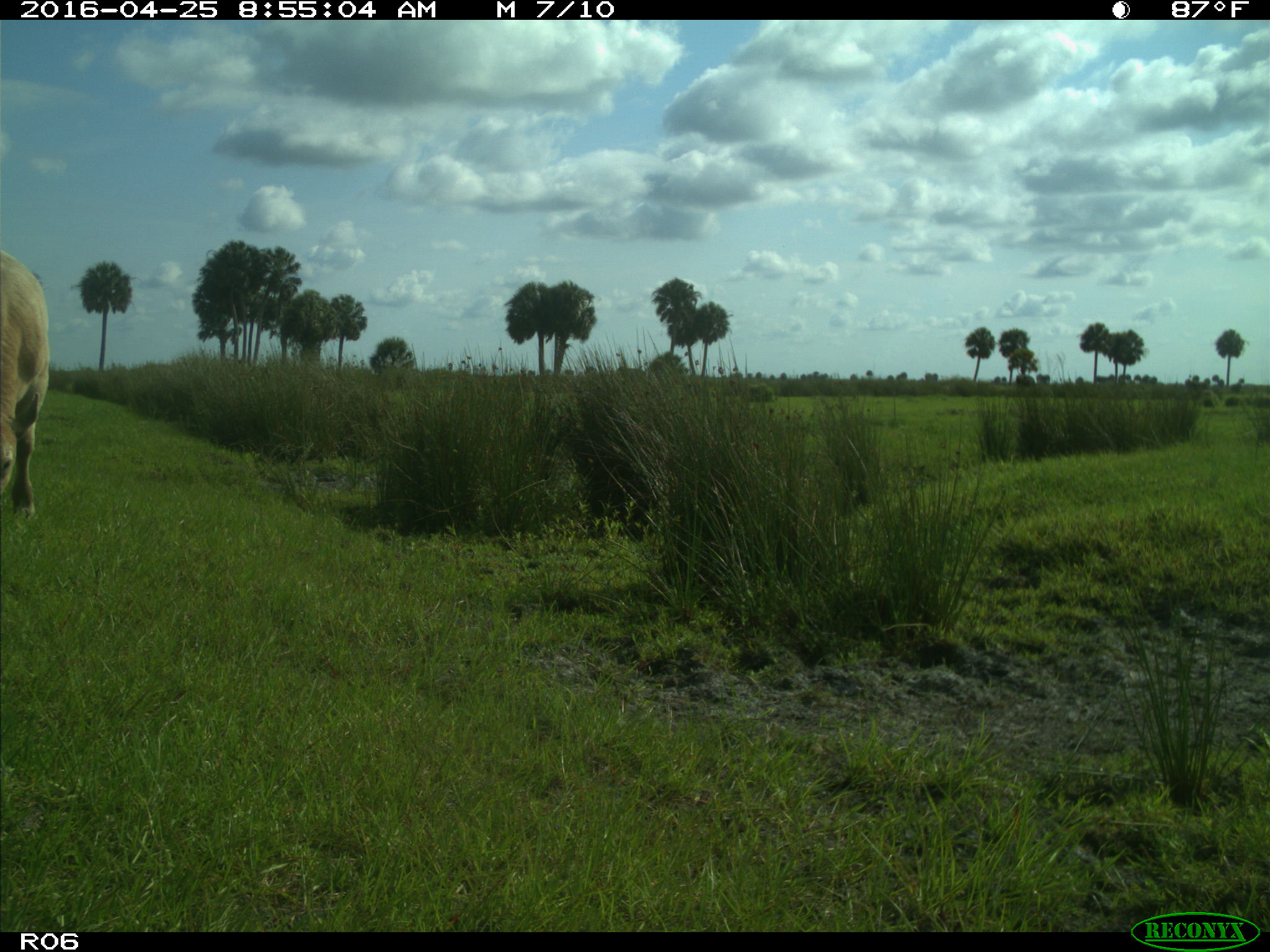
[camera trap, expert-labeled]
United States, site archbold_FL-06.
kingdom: Animalia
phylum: Chordata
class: Mammalia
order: Artiodactyla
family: Bovidae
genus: Bos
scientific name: Bos taurus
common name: domestic cow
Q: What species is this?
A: Bos taurus (domestic cow).